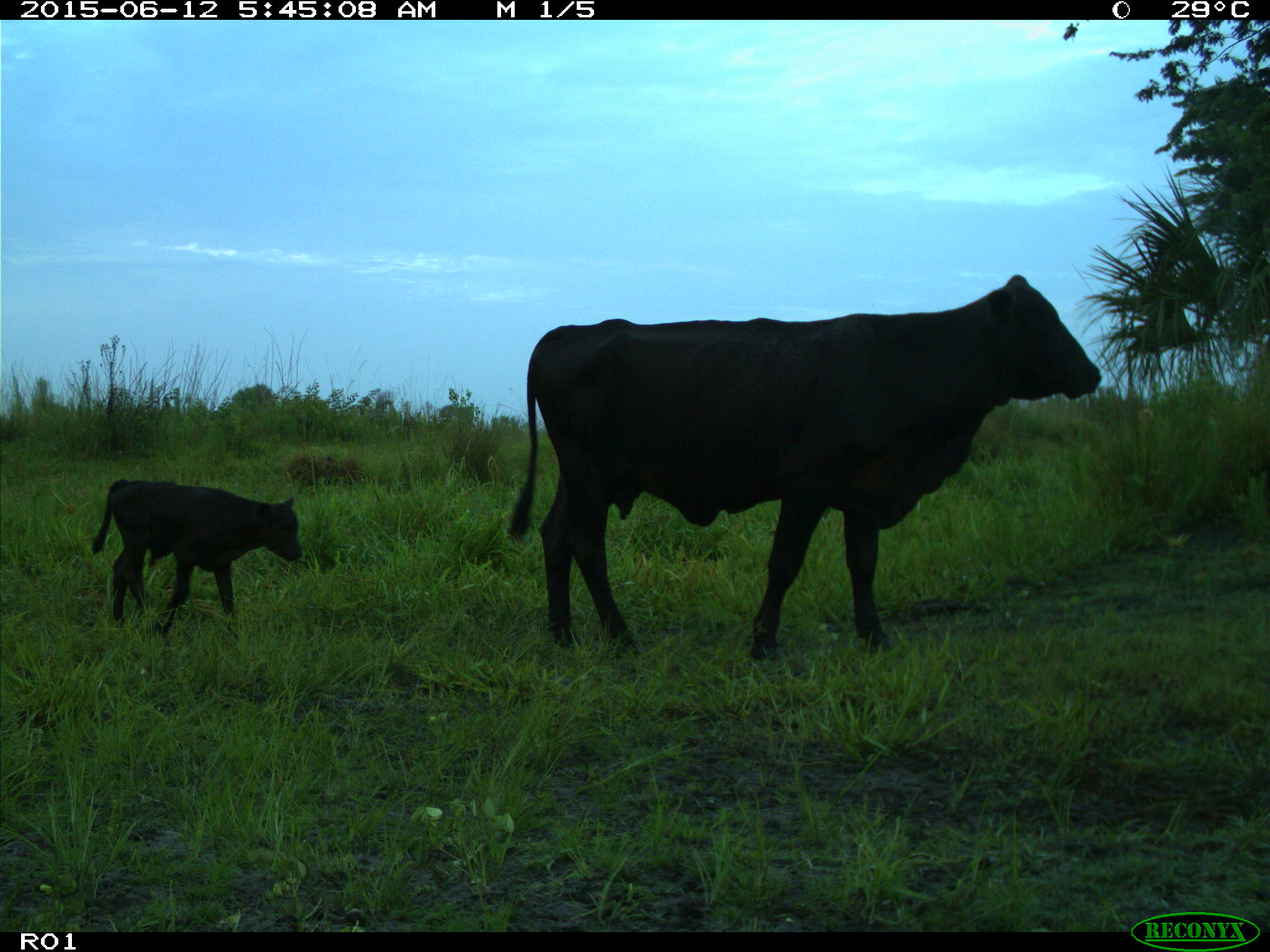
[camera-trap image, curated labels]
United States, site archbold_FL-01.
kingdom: Animalia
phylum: Chordata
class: Mammalia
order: Artiodactyla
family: Bovidae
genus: Bos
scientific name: Bos taurus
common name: domestic cow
Bos taurus (domestic cow).